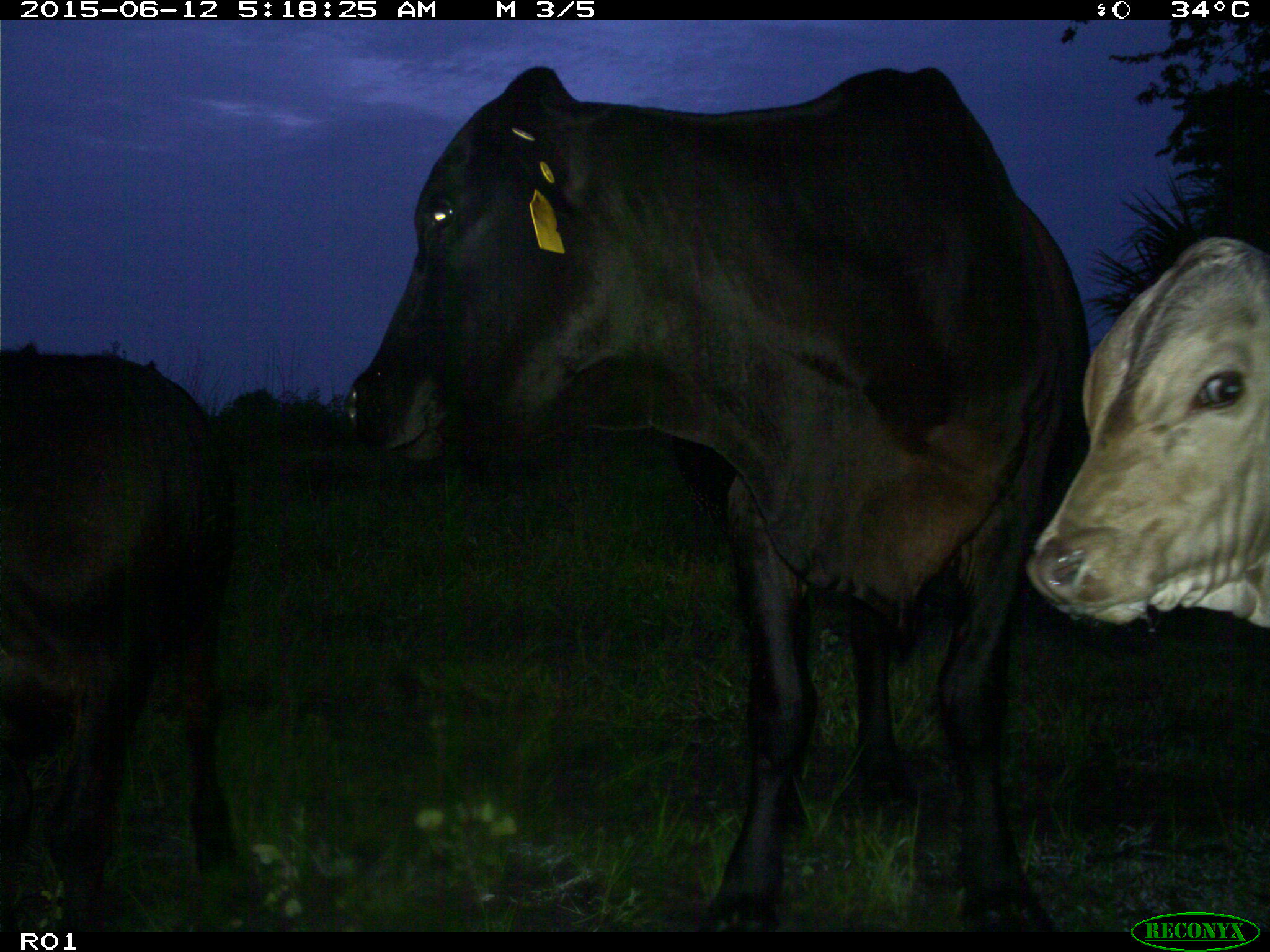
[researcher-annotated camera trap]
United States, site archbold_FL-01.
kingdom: Animalia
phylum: Chordata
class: Mammalia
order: Artiodactyla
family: Bovidae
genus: Bos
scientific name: Bos taurus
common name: domestic cow